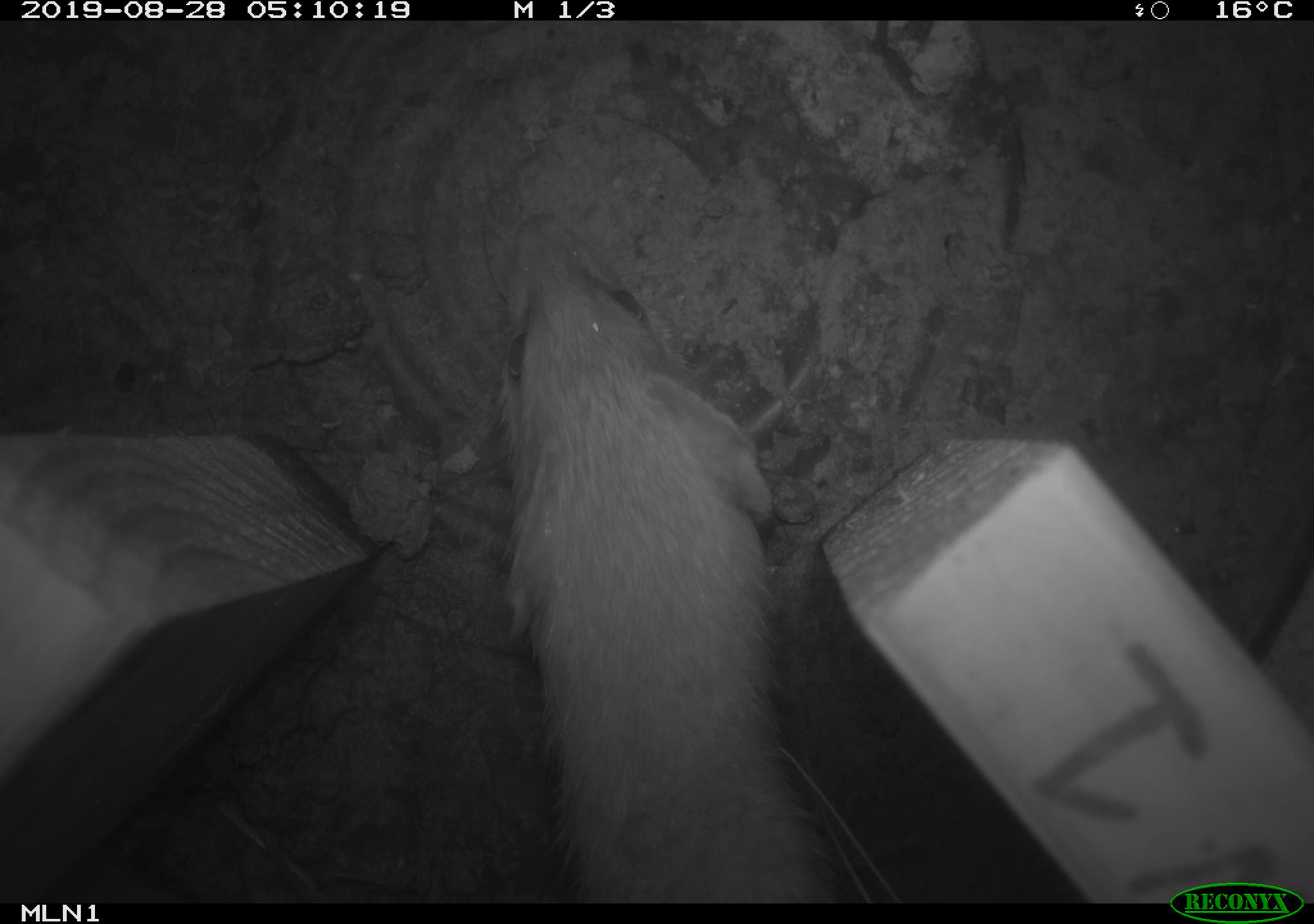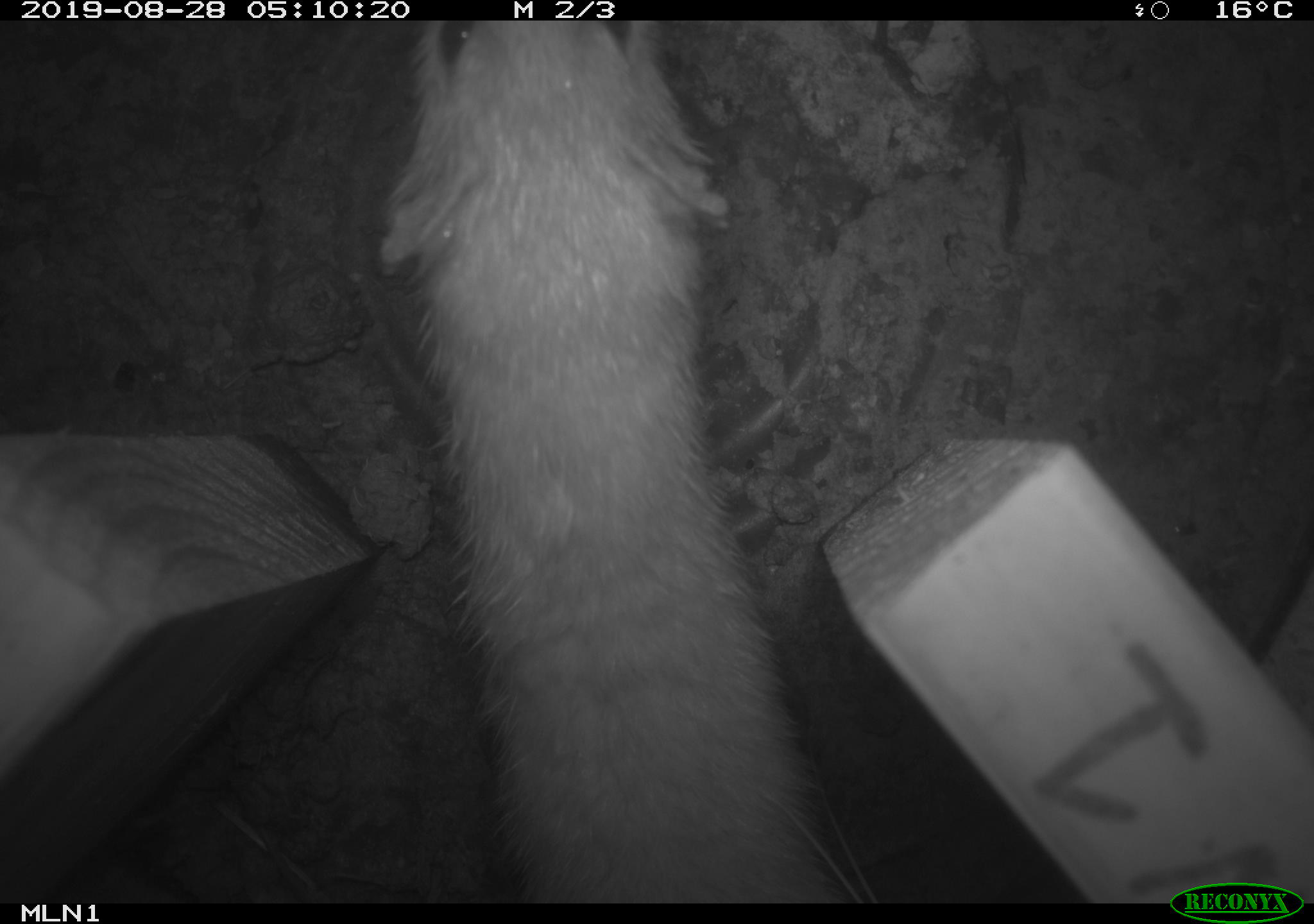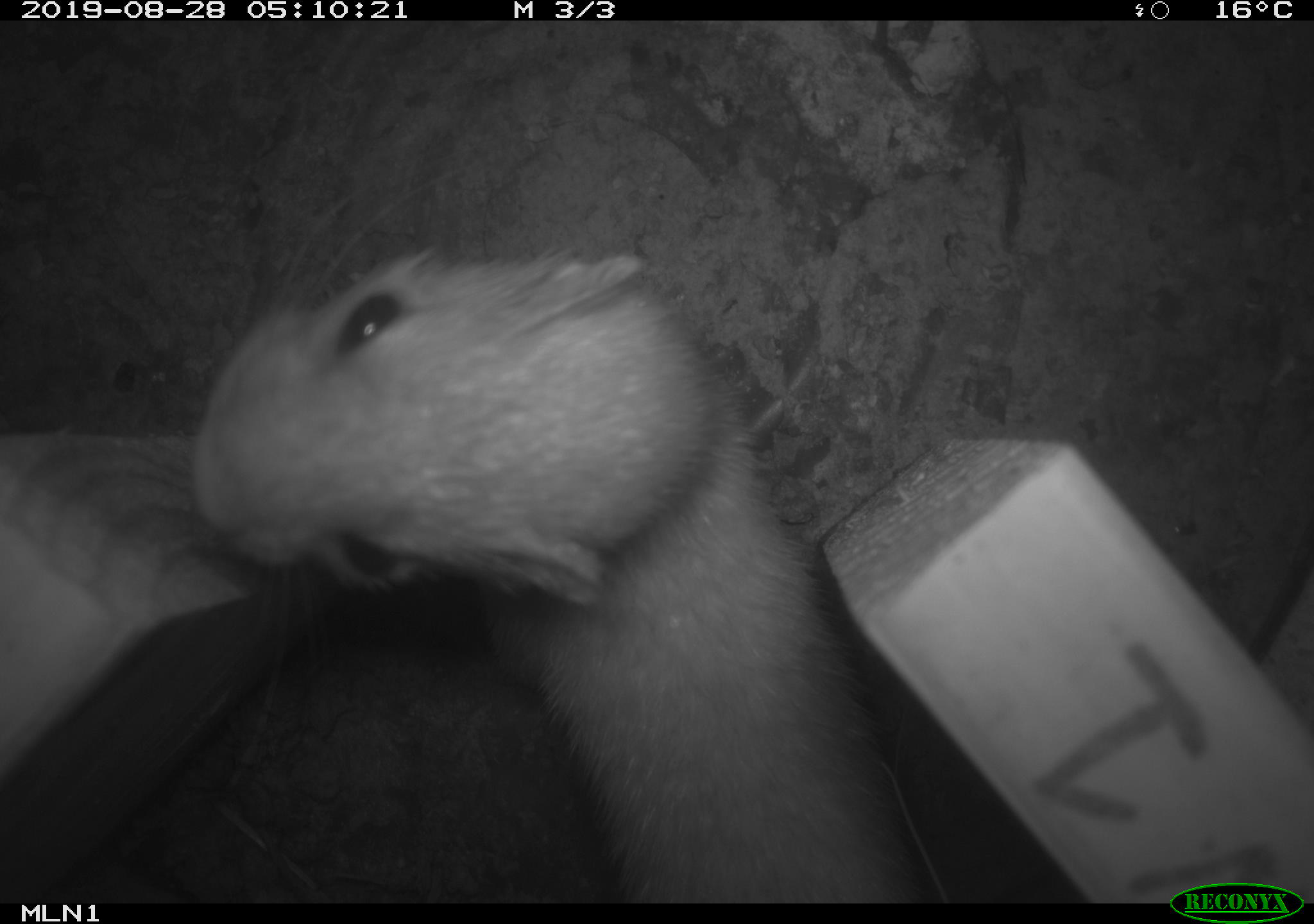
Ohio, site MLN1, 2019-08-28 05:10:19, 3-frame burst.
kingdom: Animalia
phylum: Chordata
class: Mammalia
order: Carnivora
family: Mustelidae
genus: Neogale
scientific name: Neogale frenata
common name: long-tailed weasel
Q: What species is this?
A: Long-tailed weasel (Neogale frenata).